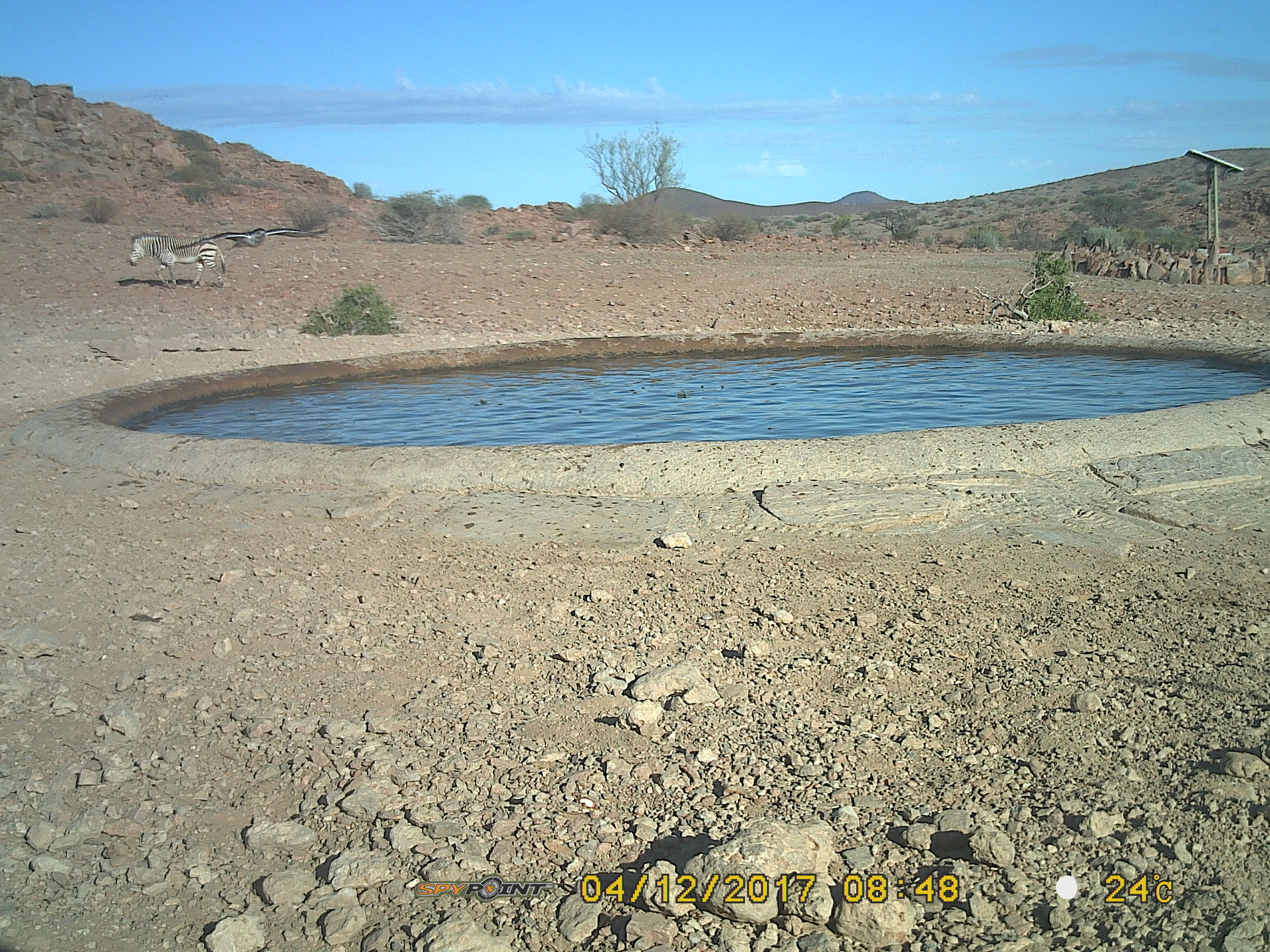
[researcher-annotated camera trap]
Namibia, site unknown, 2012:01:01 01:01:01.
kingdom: Animalia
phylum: Chordata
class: Mammalia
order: Perissodactyla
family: Equidae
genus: Equus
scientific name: Equus zebra hartmannae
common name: hartmann's mountain zebra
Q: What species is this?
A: Equus zebra hartmannae (hartmann's mountain zebra).